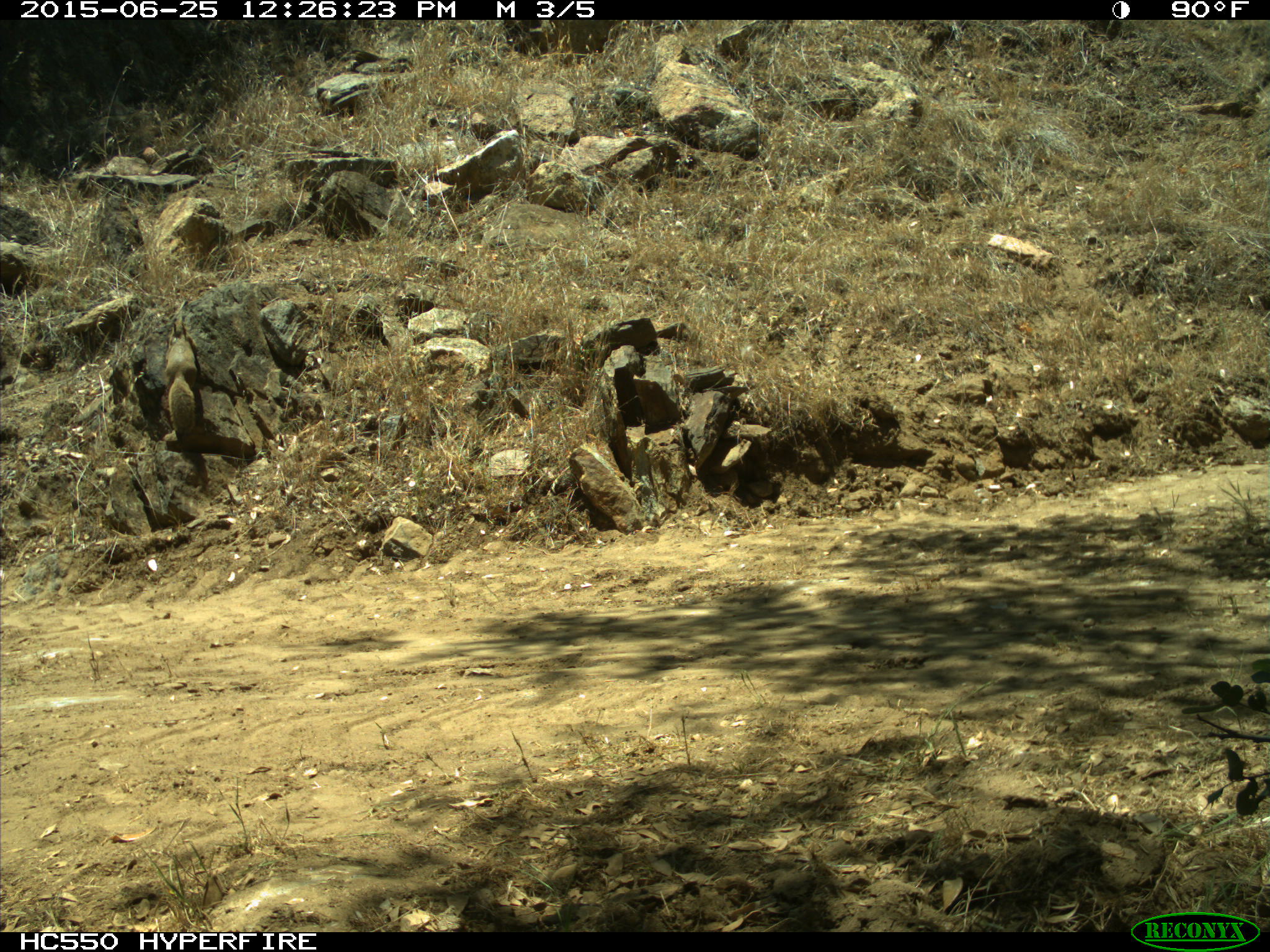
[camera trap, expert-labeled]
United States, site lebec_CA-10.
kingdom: Animalia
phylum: Chordata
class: Mammalia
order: Rodentia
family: Sciuridae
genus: Otospermophilus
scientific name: Otospermophilus beecheyi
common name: california ground squirrel